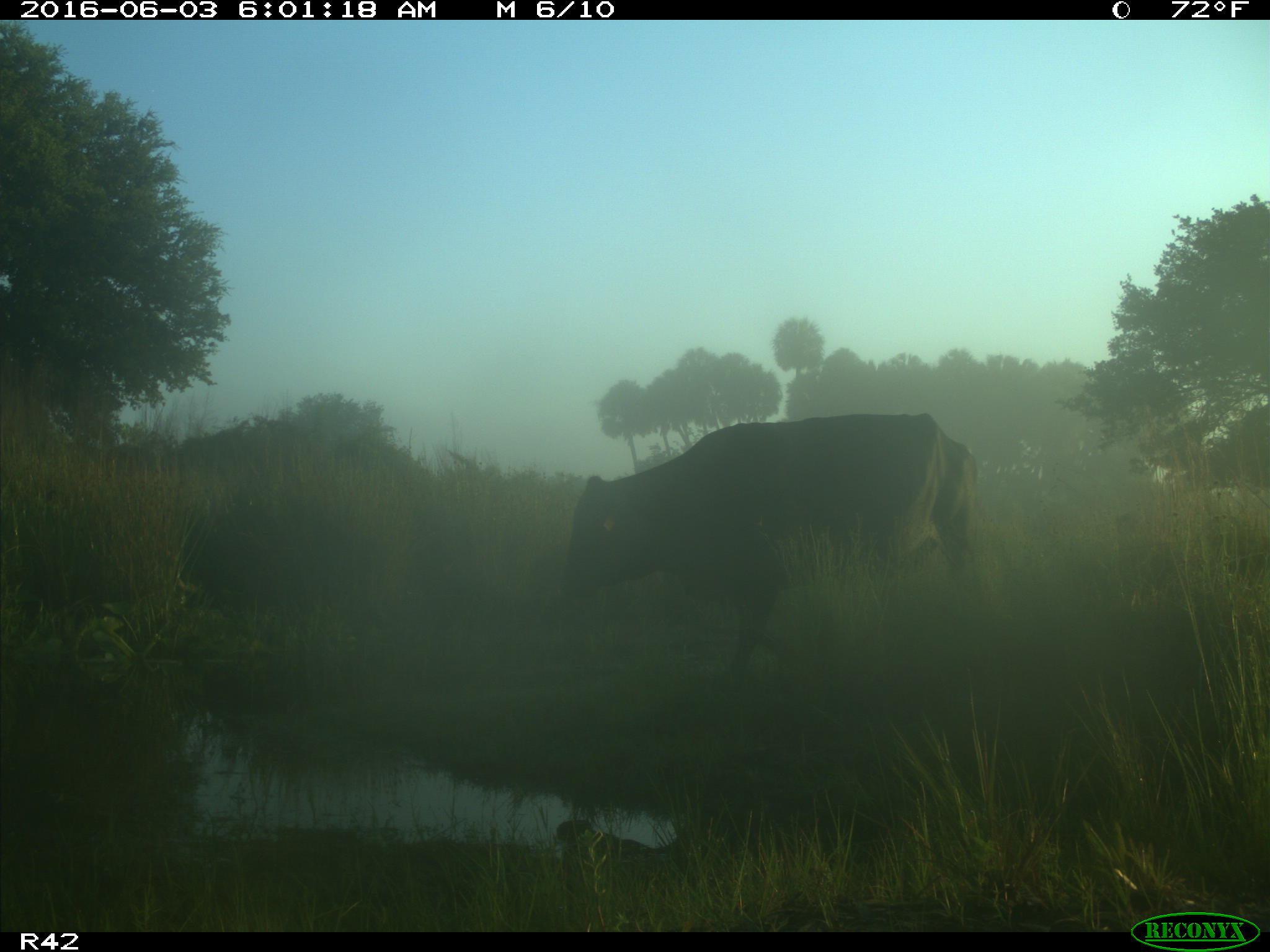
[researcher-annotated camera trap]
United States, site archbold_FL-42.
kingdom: Animalia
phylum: Chordata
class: Mammalia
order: Artiodactyla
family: Bovidae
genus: Bos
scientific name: Bos taurus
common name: domestic cow